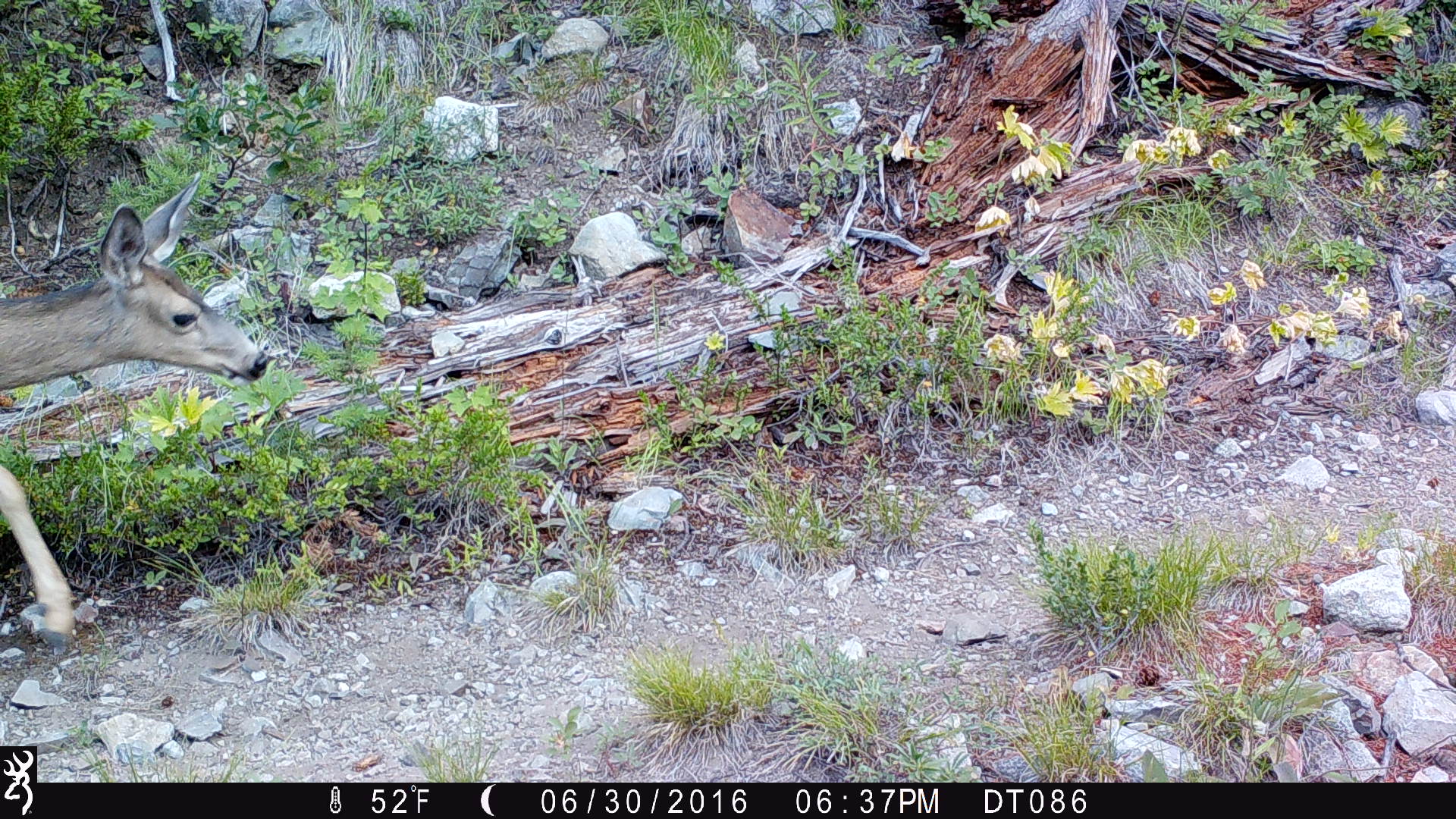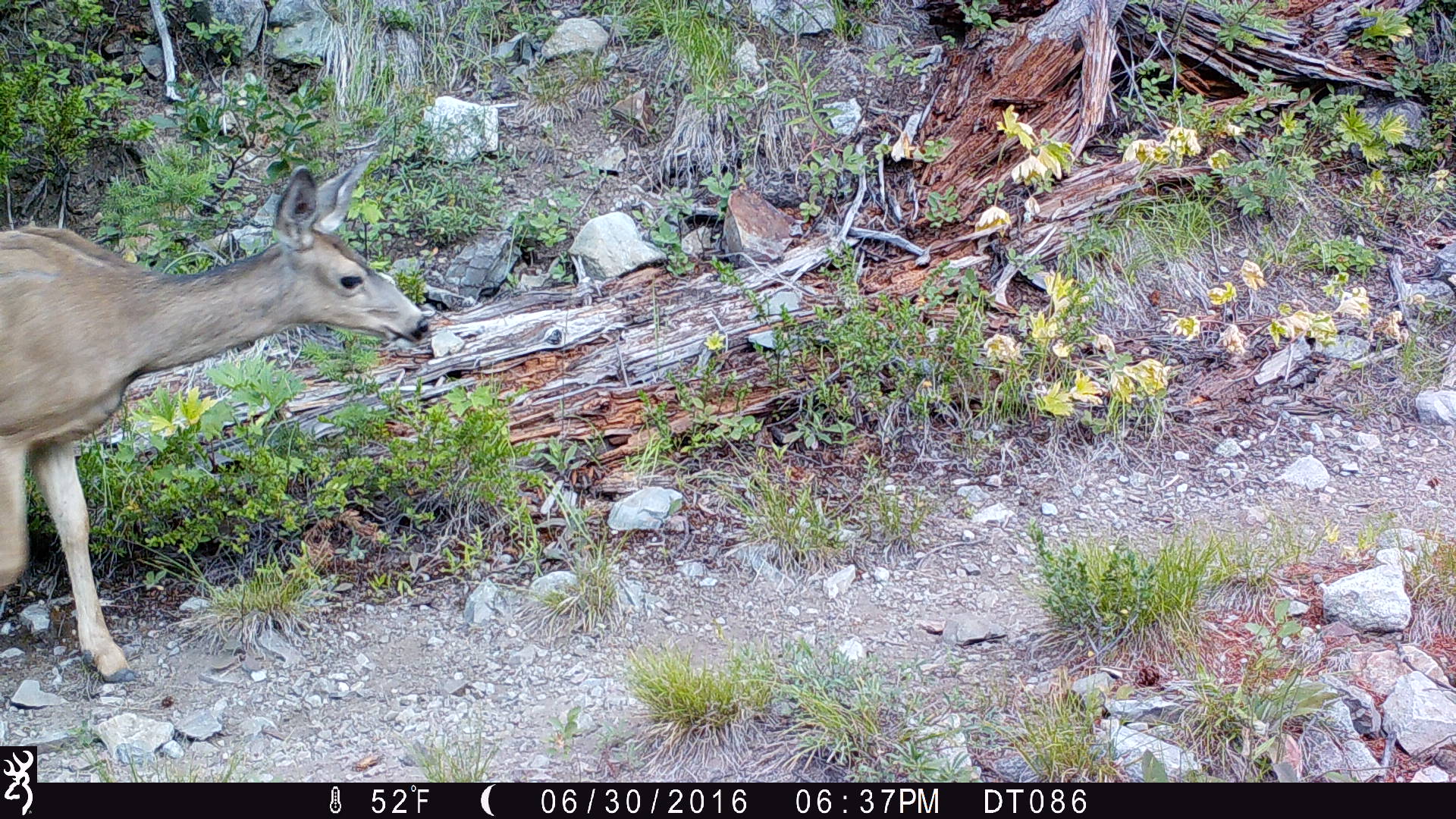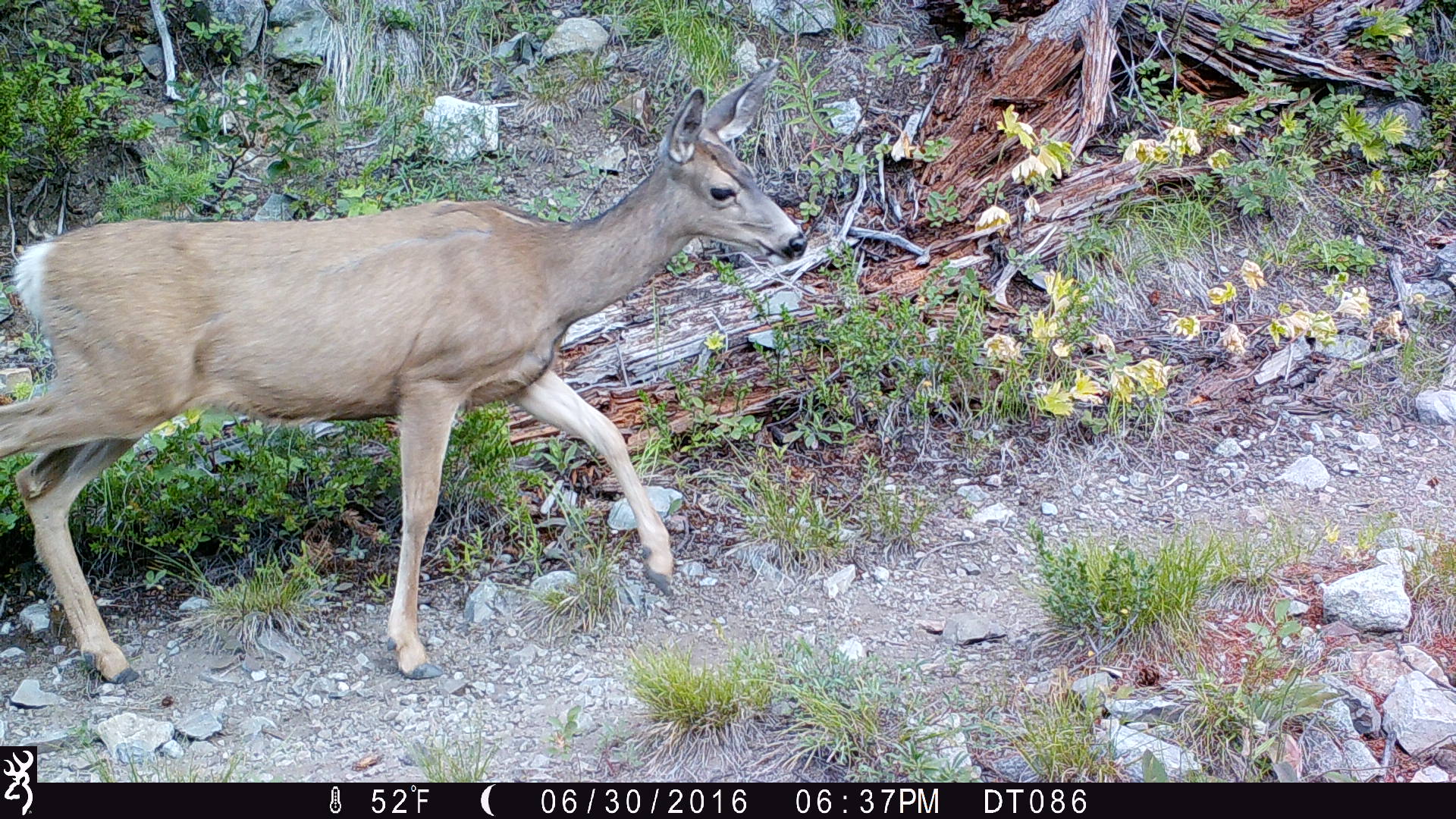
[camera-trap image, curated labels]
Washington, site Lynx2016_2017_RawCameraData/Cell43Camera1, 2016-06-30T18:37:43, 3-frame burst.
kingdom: Animalia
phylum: Chordata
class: Mammalia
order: Artiodactyla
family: Cervidae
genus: Odocoileus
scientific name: Odocoileus hemionus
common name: mule deer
Odocoileus hemionus (mule deer). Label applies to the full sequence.